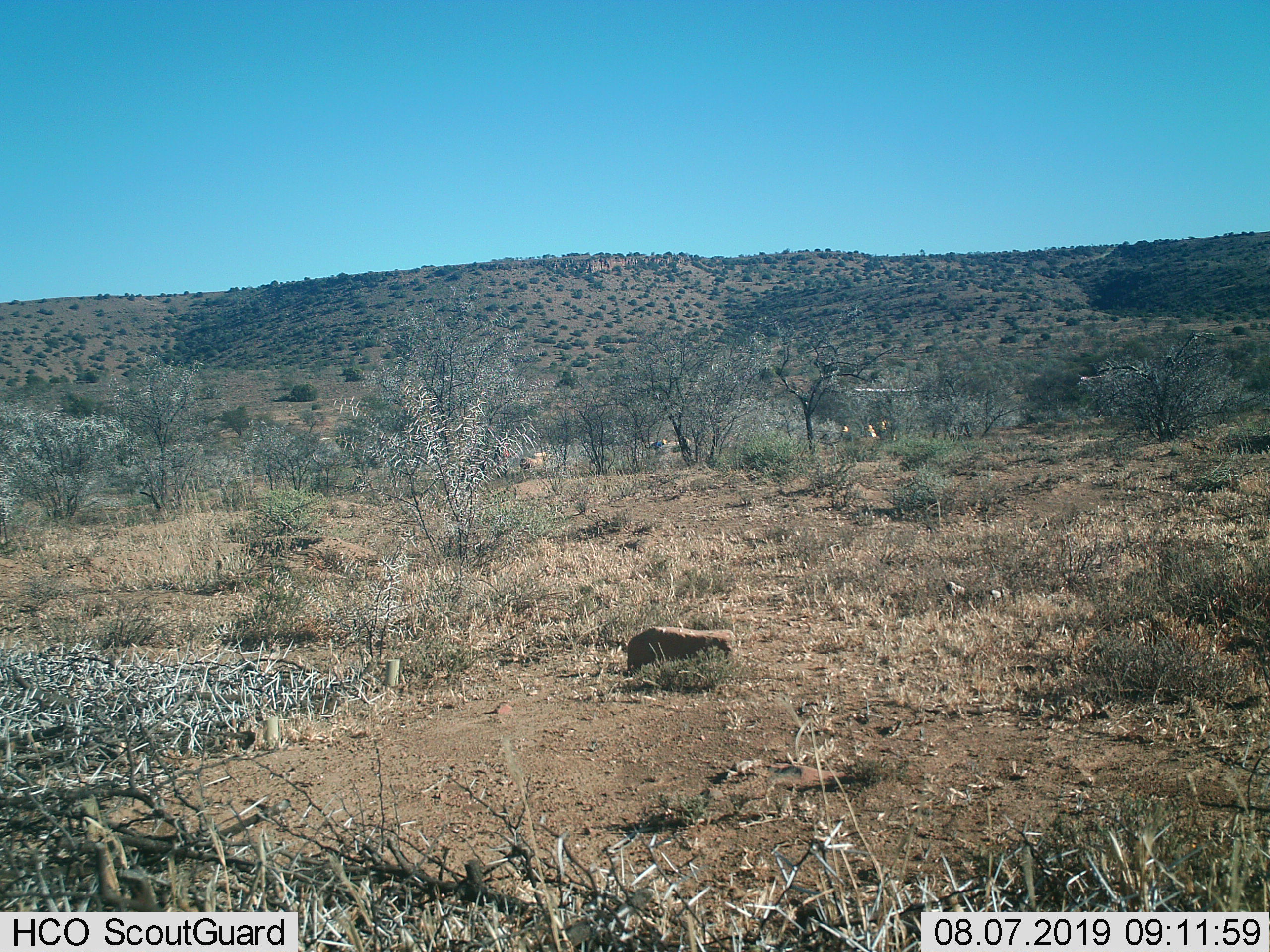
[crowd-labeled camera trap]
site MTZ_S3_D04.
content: unidentified animal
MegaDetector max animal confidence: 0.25